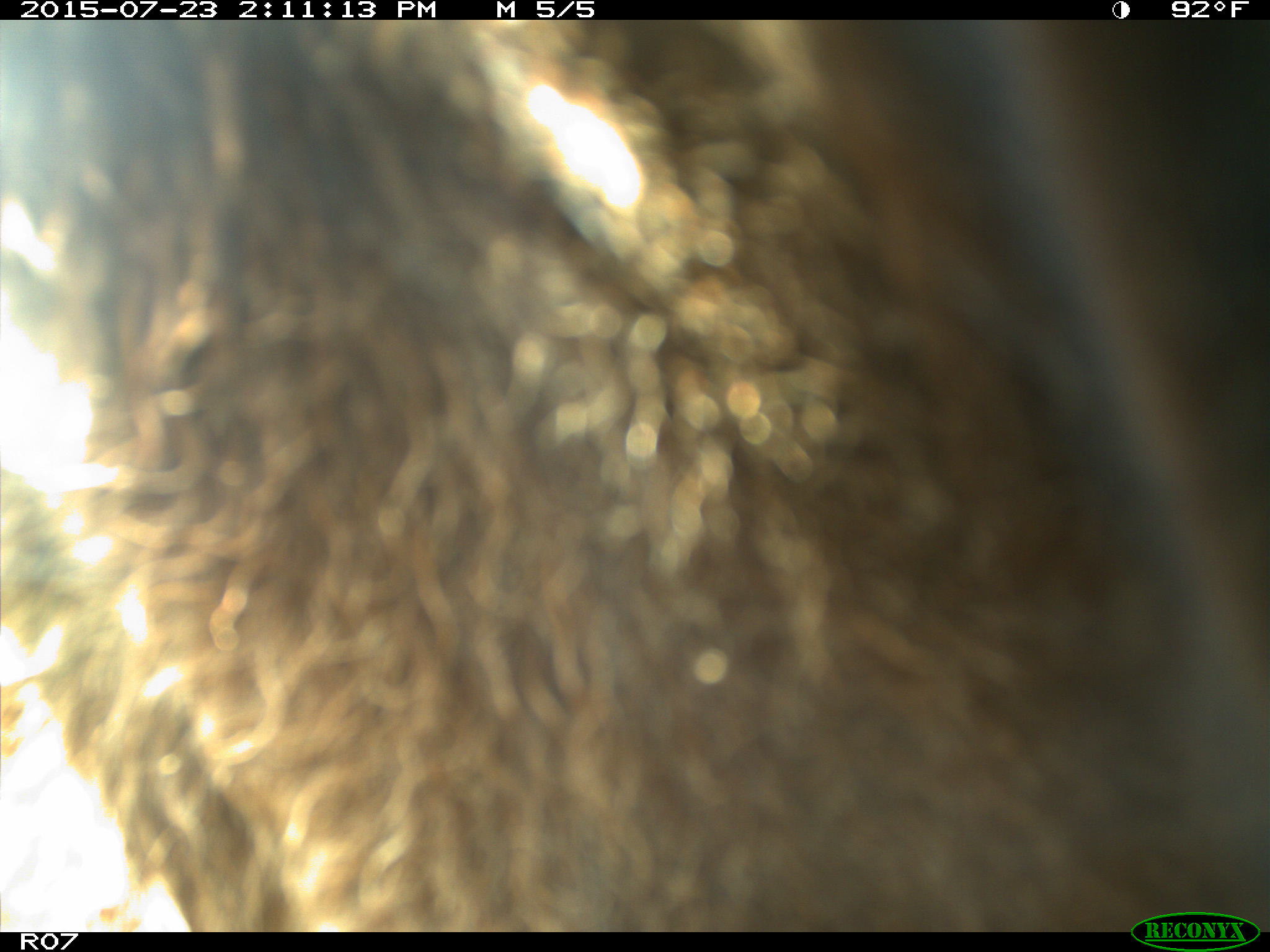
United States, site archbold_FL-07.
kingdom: Animalia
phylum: Chordata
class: Mammalia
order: Artiodactyla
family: Bovidae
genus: Bos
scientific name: Bos taurus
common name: domestic cow